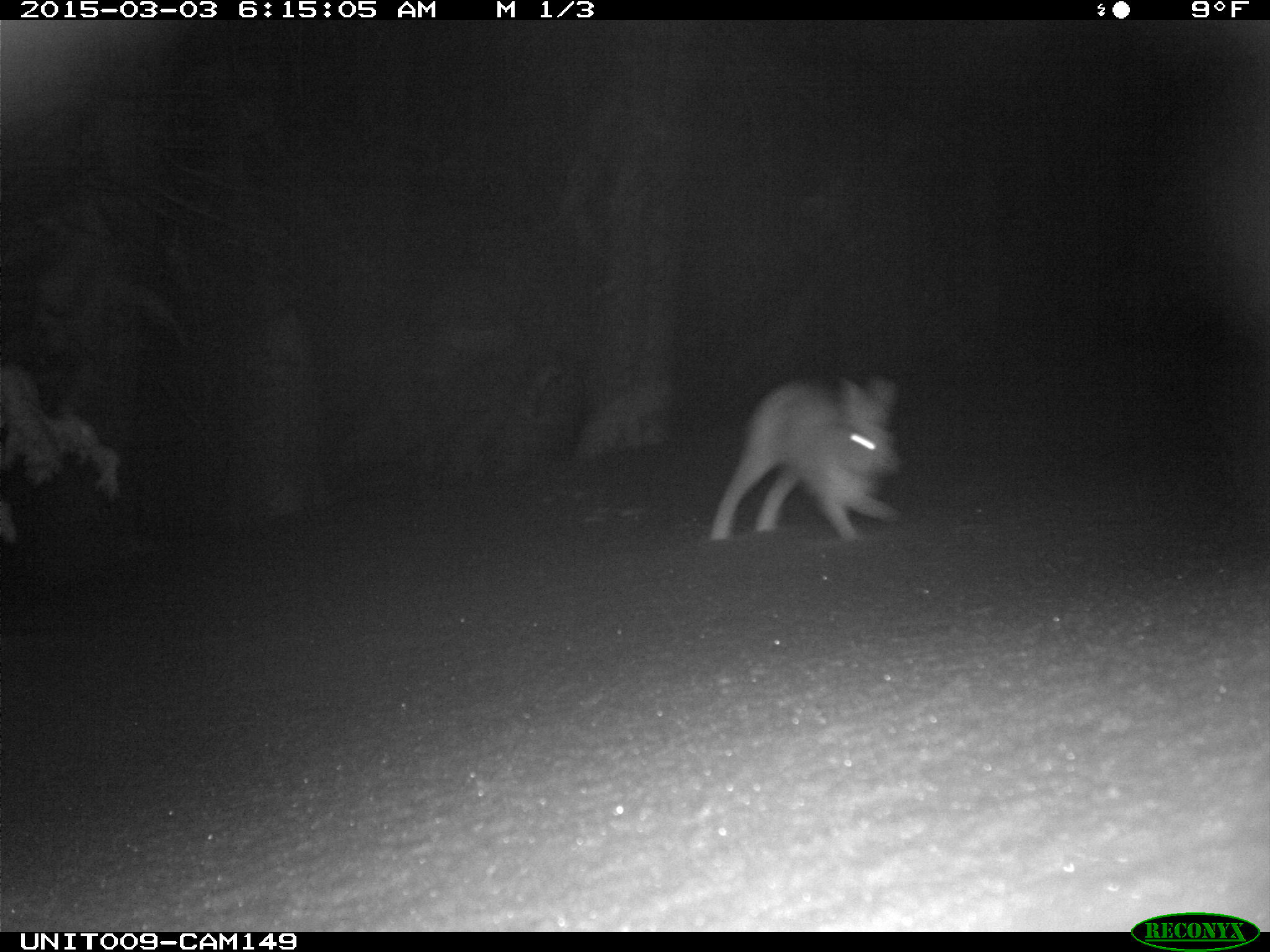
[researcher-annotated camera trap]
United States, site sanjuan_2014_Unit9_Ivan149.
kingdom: Animalia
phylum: Chordata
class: Mammalia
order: Lagomorpha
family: Leporidae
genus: Lepus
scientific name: Lepus americanus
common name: snowshoe hare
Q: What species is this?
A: Lepus americanus (snowshoe hare).